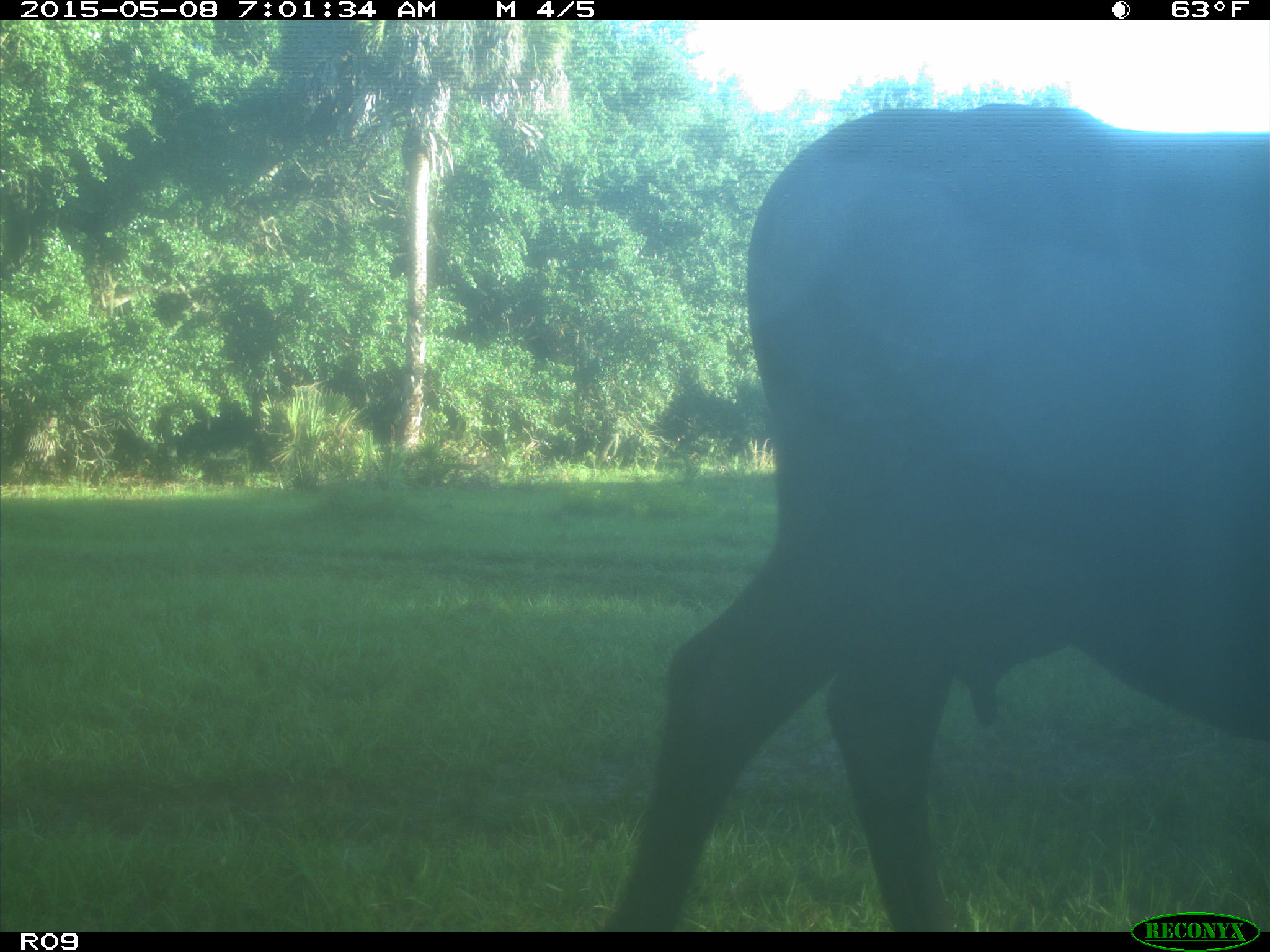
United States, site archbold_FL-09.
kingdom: Animalia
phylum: Chordata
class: Mammalia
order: Artiodactyla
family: Bovidae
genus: Bos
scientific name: Bos taurus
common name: domestic cow